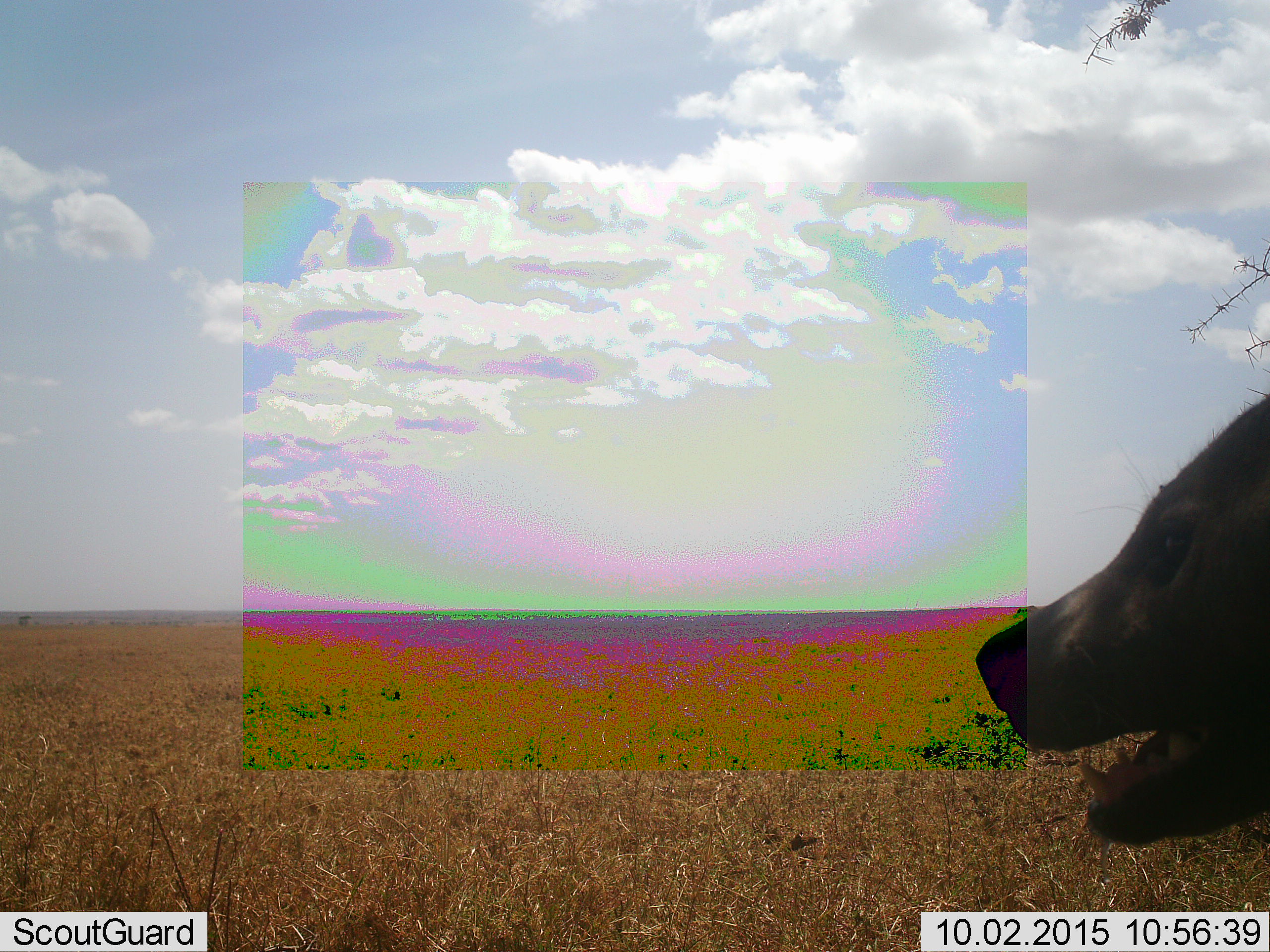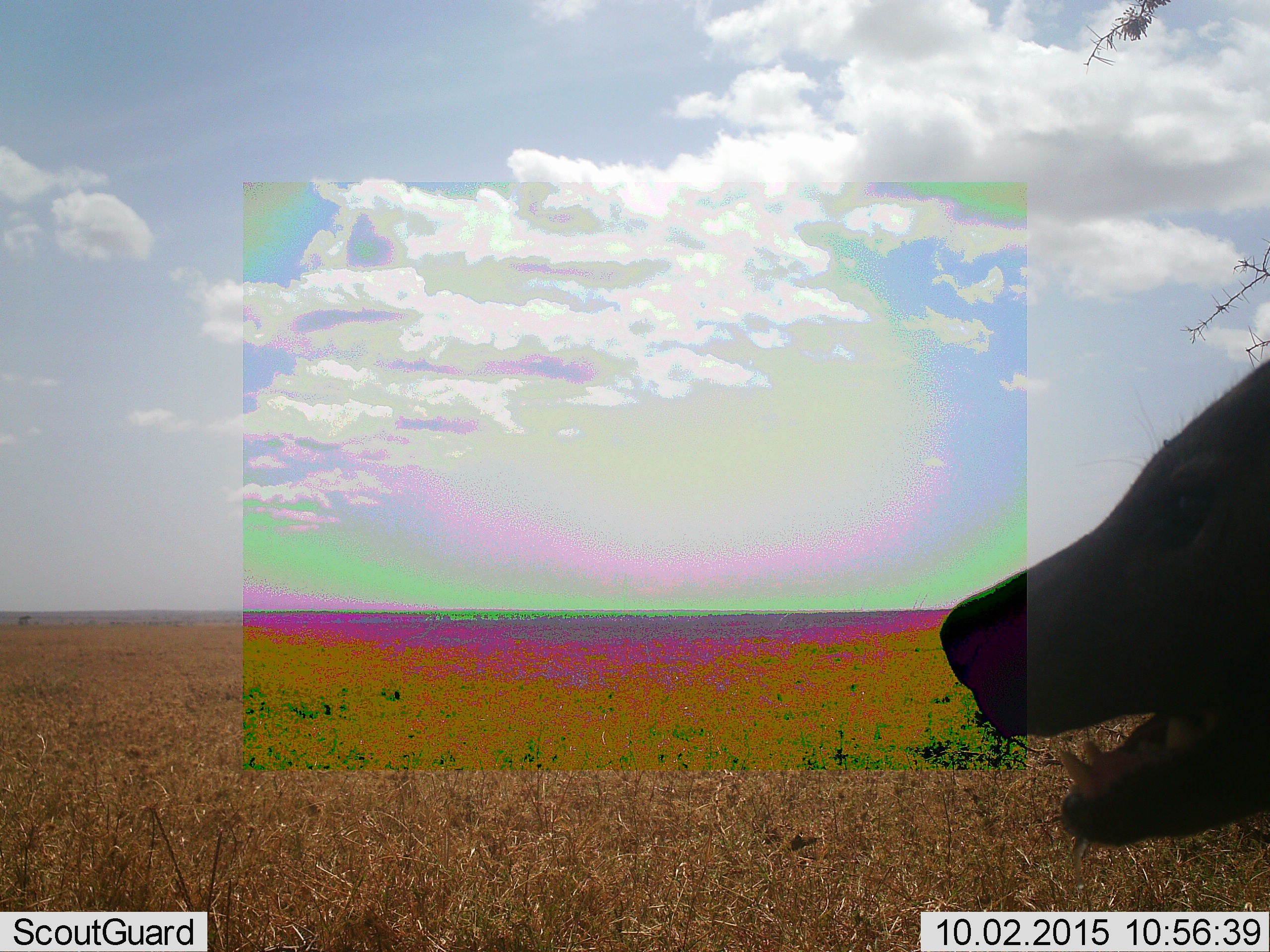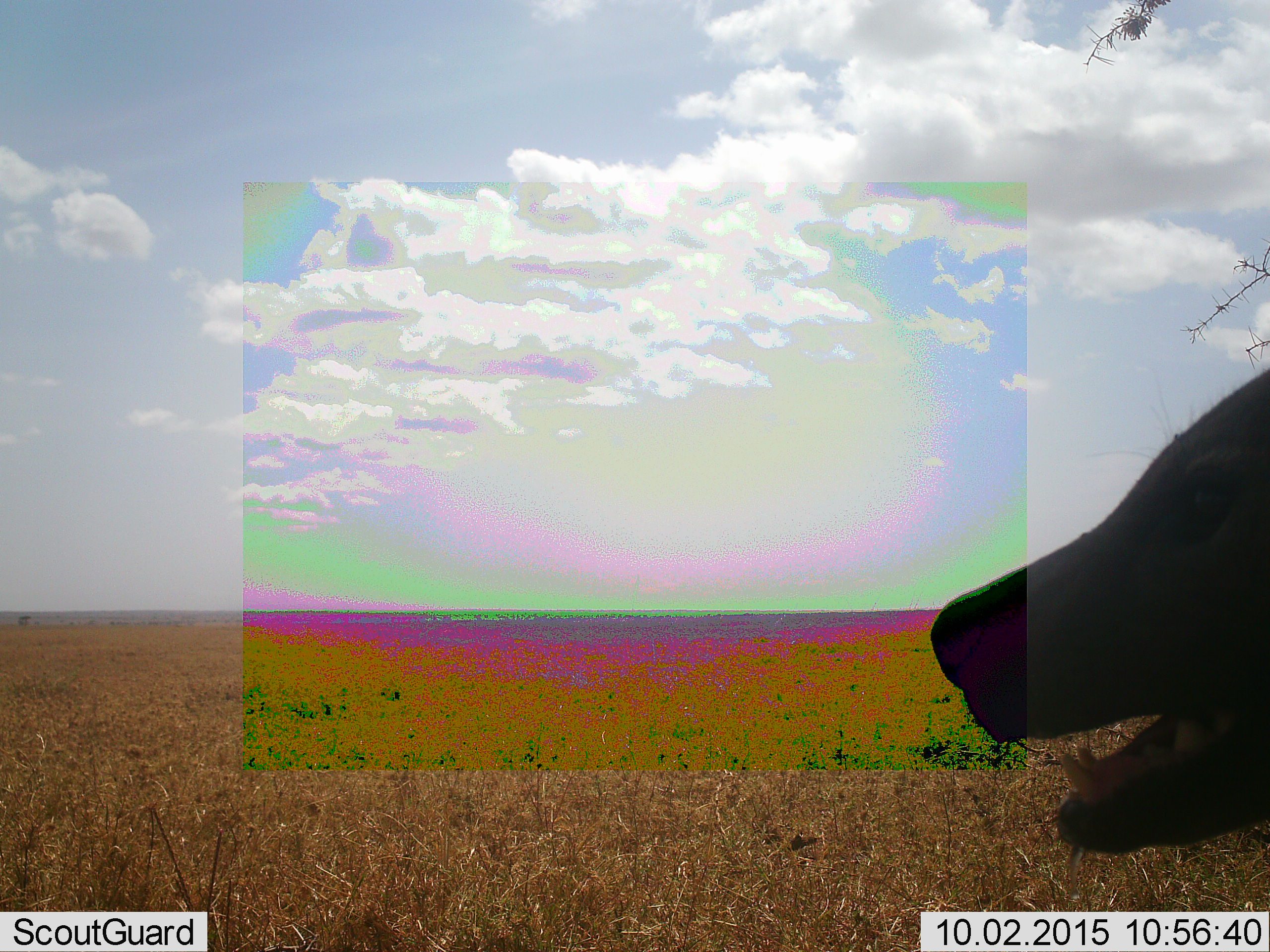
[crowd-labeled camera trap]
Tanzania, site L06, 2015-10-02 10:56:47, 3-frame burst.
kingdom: Animalia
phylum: Chordata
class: Mammalia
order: Carnivora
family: Hyaenidae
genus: Crocuta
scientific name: Crocuta crocuta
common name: spotted hyena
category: hyenaspotted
Hyenaspotted (spotted hyena) (Crocuta crocuta), count 1. Behavior (volunteer vote fractions): standing 60%, resting 40%, moving 0%, interacting 0%. Young present (vote fraction): 0%. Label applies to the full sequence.